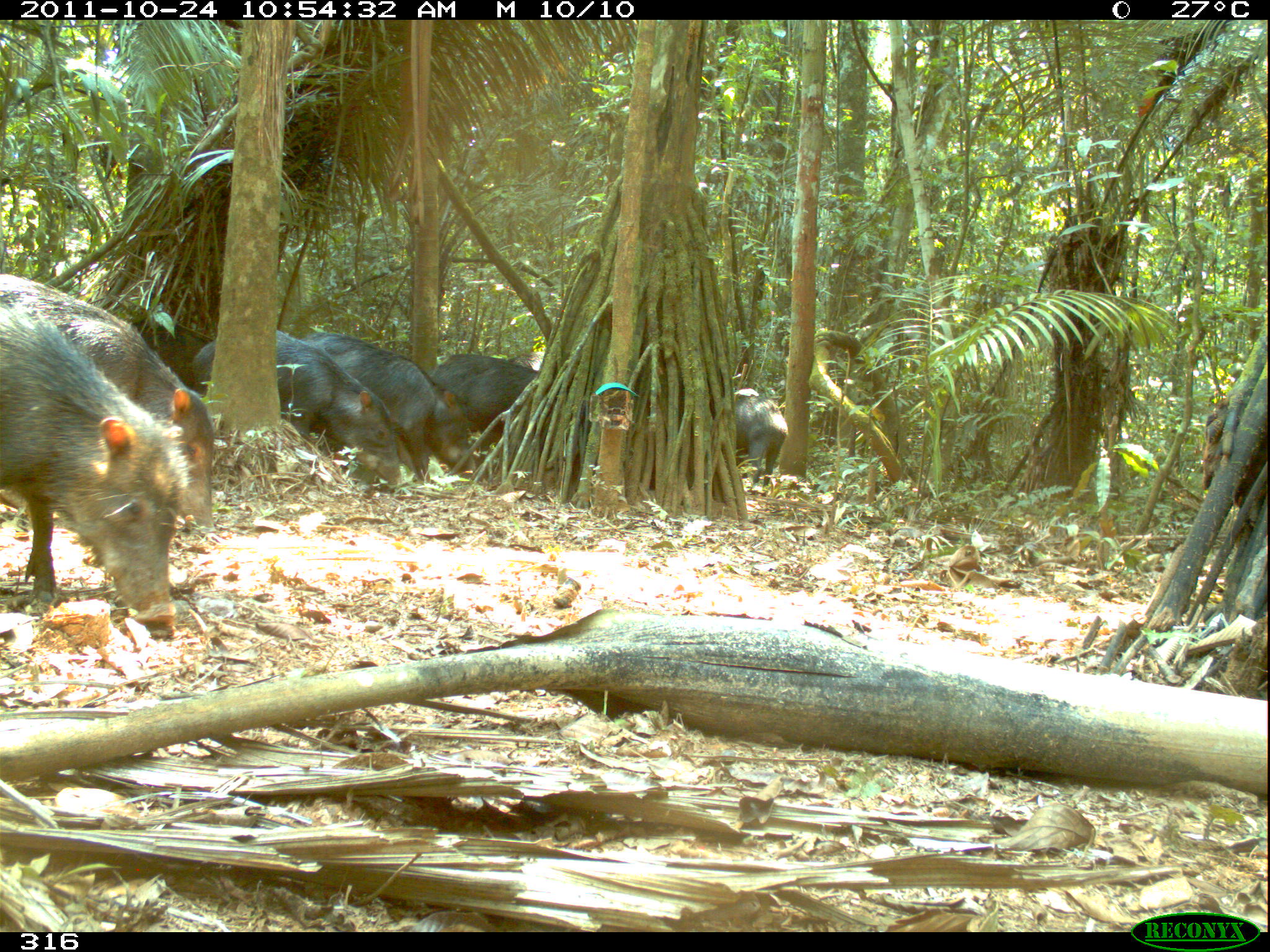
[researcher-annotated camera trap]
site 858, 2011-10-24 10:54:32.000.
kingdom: Animalia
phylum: Chordata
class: Mammalia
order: Artiodactyla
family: Tayassuidae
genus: Tayassu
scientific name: Tayassu pecari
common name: white-lipped peccary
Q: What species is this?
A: Tayassu pecari (white-lipped peccary).